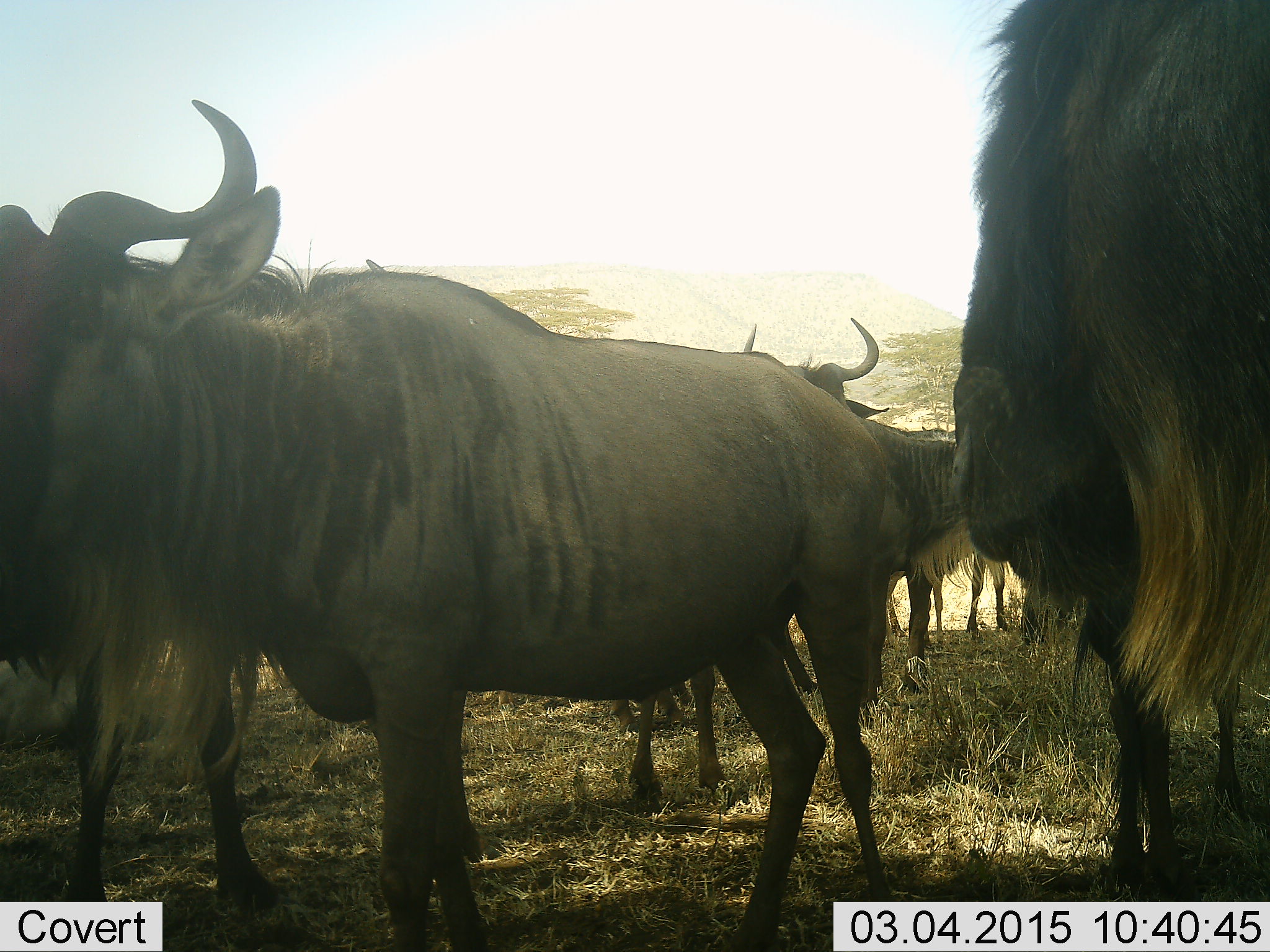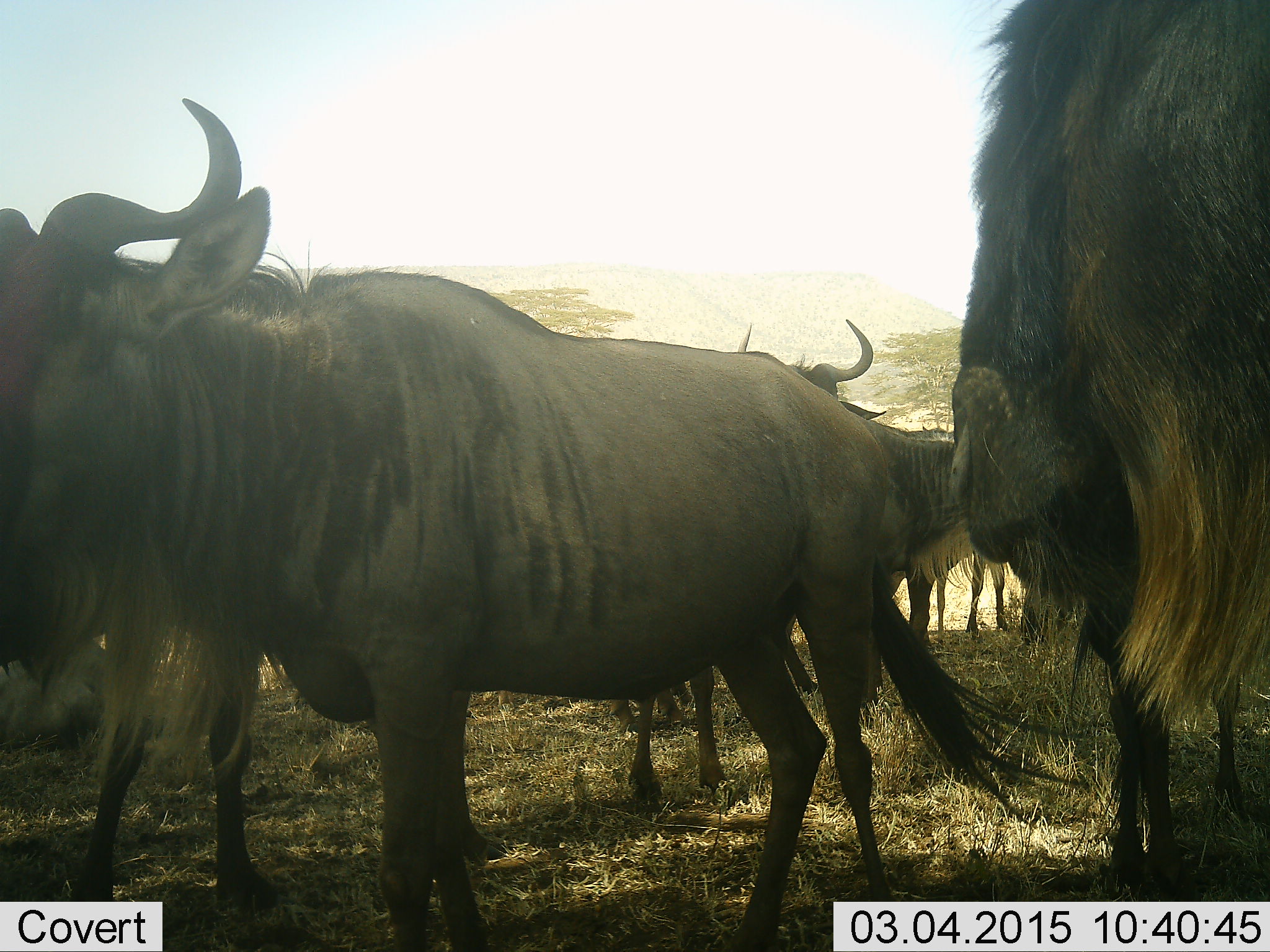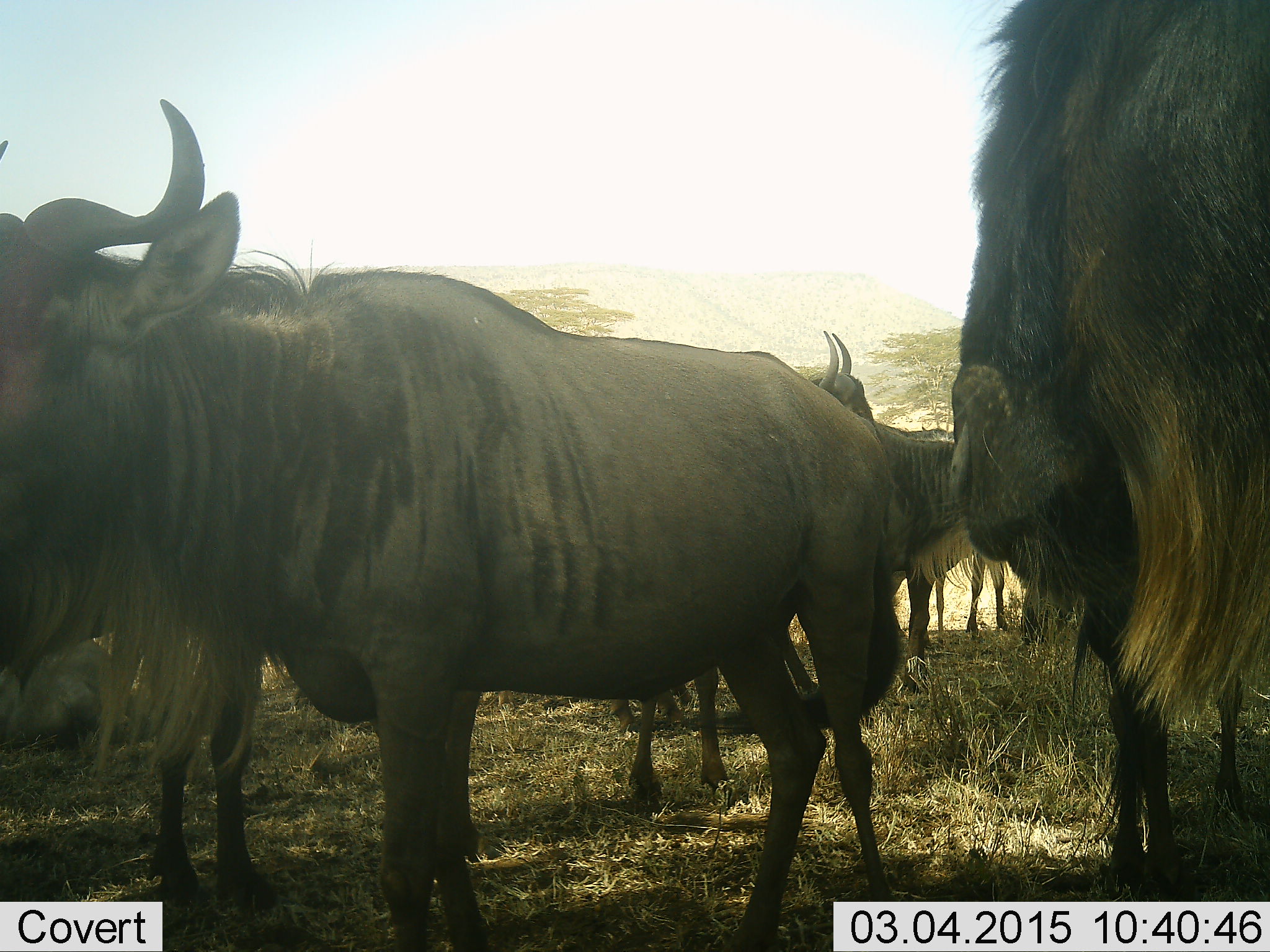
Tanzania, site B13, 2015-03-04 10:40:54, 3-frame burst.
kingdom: Animalia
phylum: Chordata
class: Mammalia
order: Artiodactyla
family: Bovidae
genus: Connochaetes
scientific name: Connochaetes taurinus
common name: blue wildebeest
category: wildebeest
Wildebeest (blue wildebeest) (Connochaetes taurinus), count 6. Behavior (volunteer vote fractions): standing 100%, resting 18%, moving 9%, interacting 0%. Young present (vote fraction): 9%. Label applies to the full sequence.